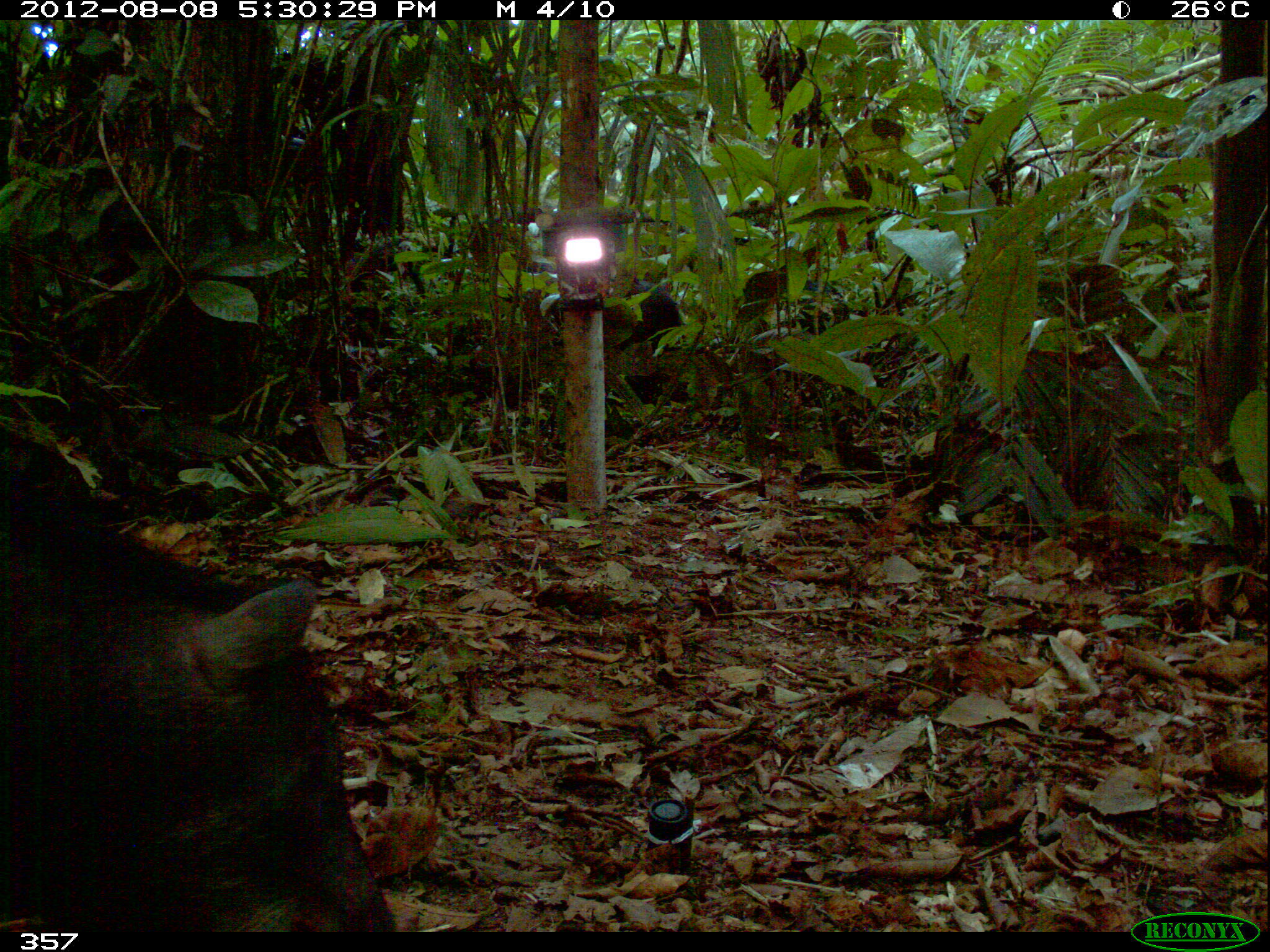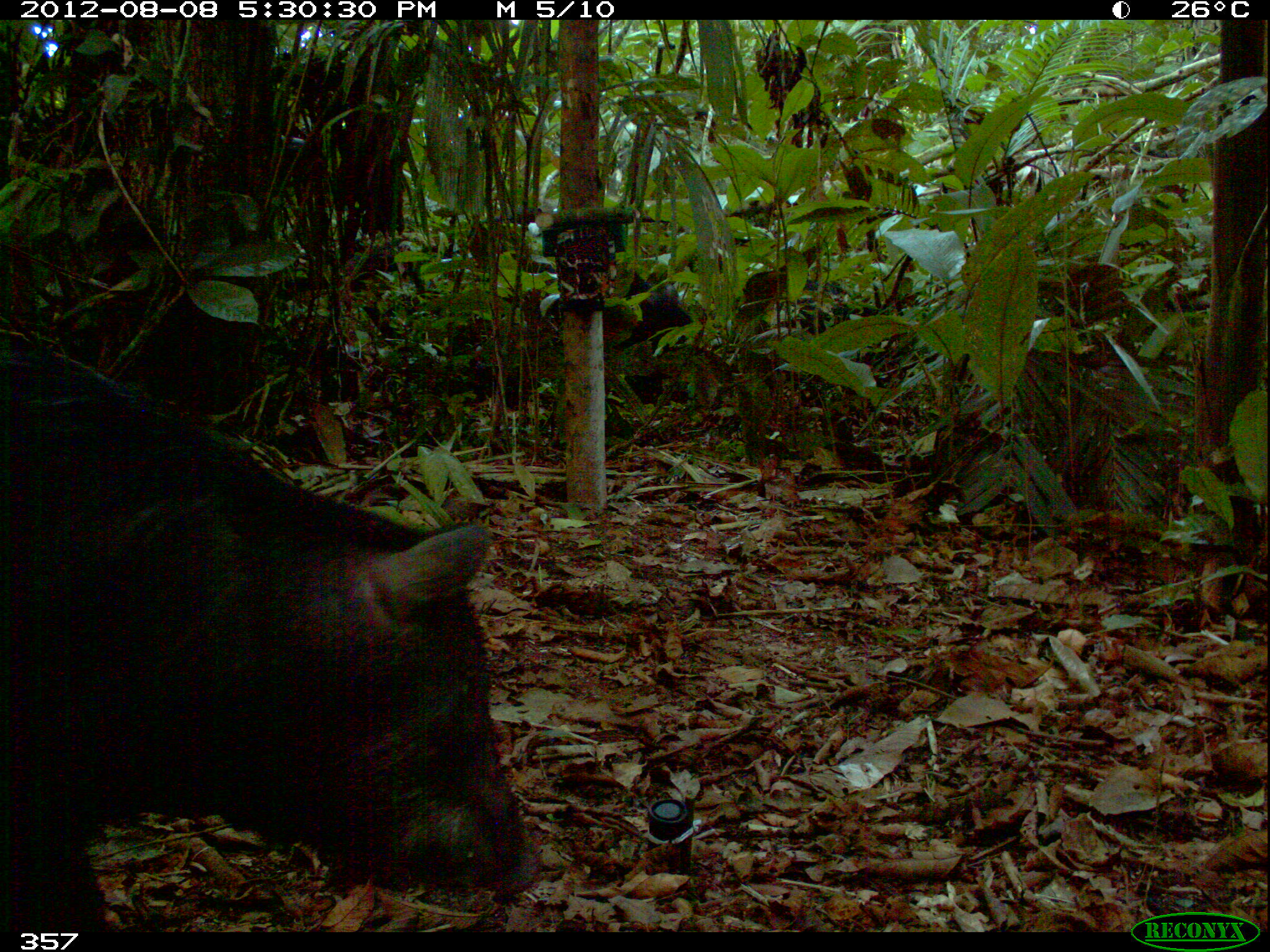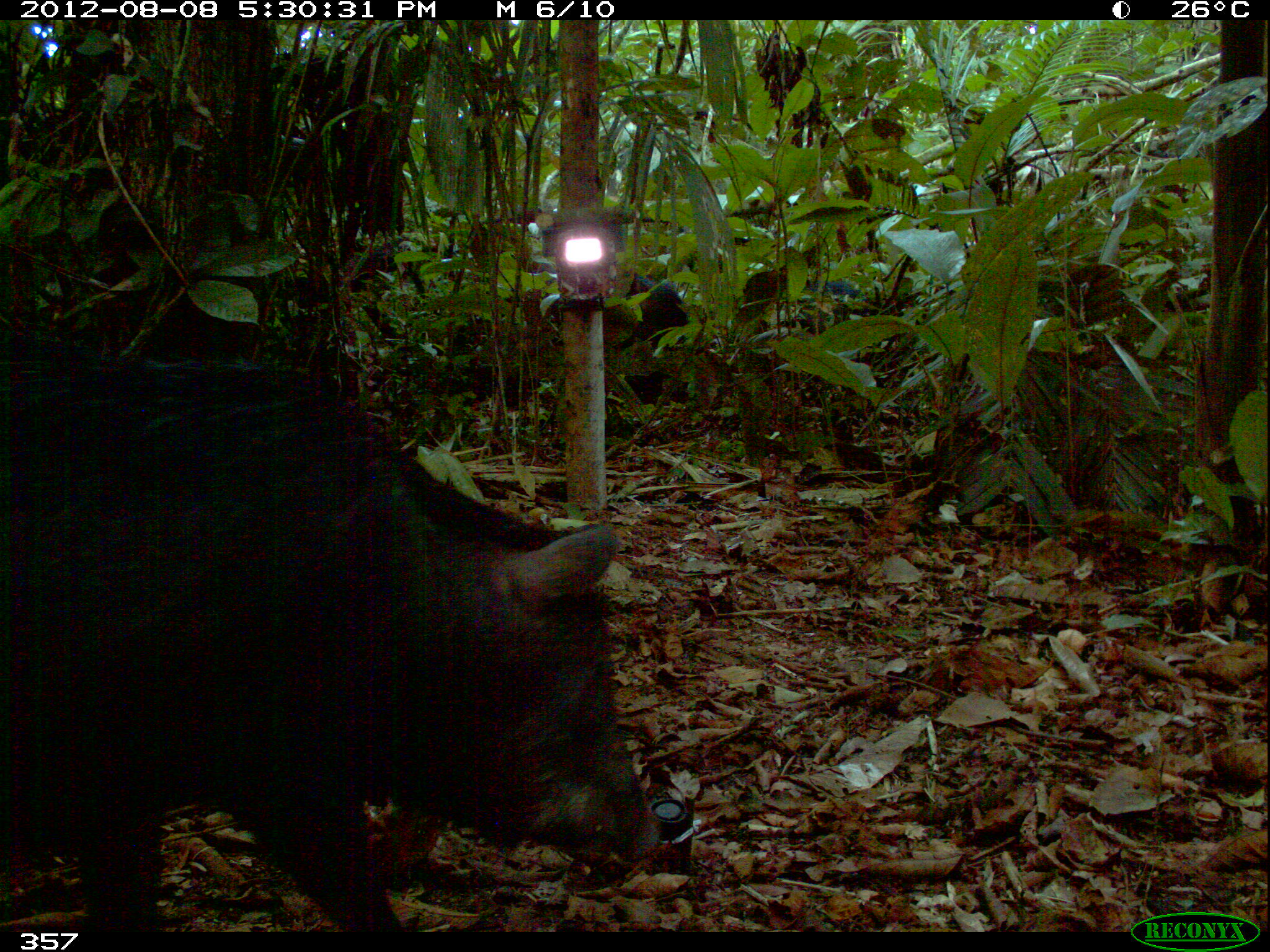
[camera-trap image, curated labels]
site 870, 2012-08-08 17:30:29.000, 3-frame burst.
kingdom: Animalia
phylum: Chordata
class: Mammalia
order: Artiodactyla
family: Tayassuidae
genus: Tayassu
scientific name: Tayassu pecari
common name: white-lipped peccary